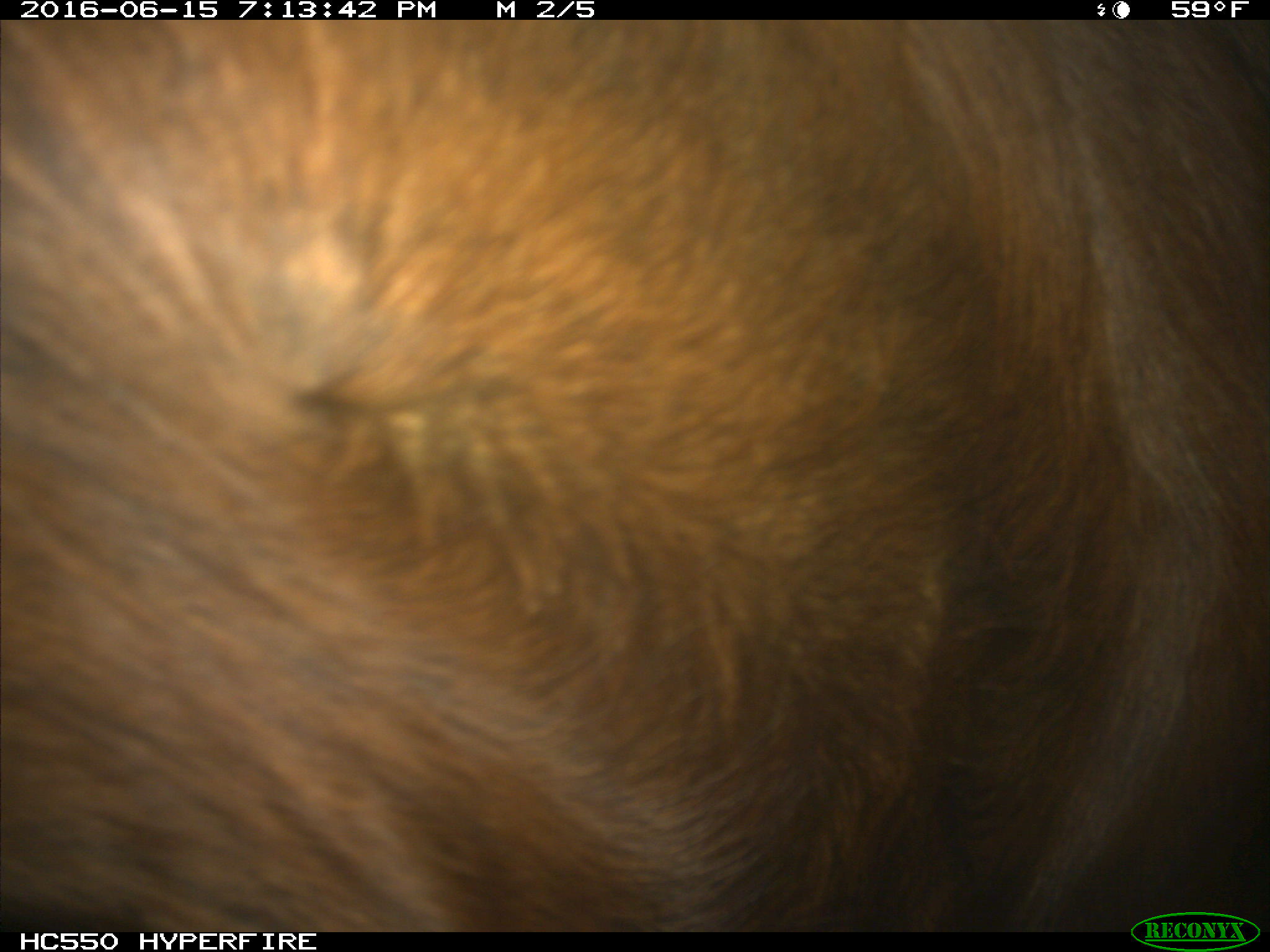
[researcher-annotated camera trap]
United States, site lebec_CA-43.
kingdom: Animalia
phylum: Chordata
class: Mammalia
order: Artiodactyla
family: Bovidae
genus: Bos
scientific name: Bos taurus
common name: domestic cow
Bos taurus (domestic cow).